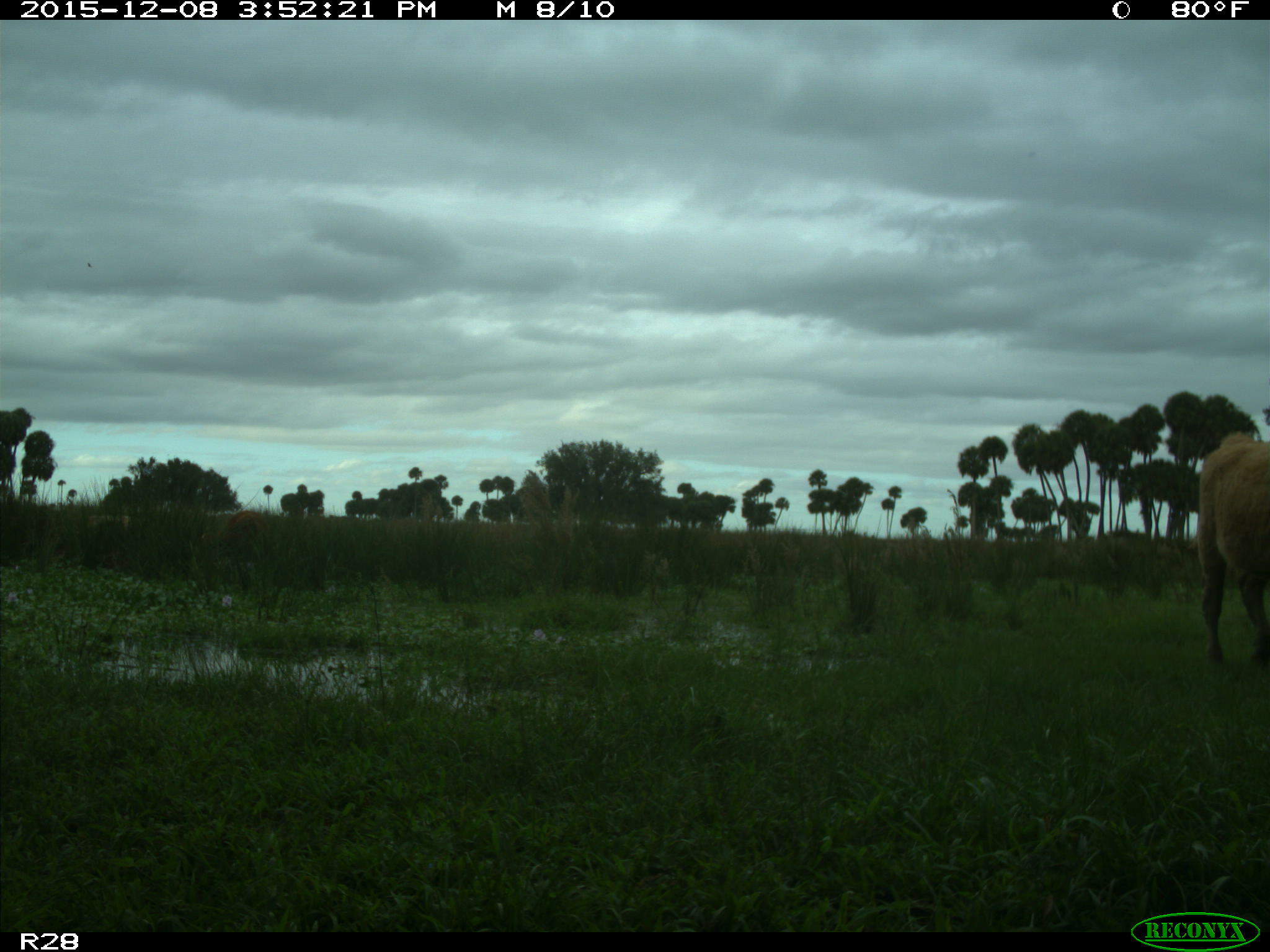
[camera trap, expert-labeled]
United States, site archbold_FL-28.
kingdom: Animalia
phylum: Chordata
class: Mammalia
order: Artiodactyla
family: Bovidae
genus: Bos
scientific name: Bos taurus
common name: domestic cow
Bos taurus (domestic cow).